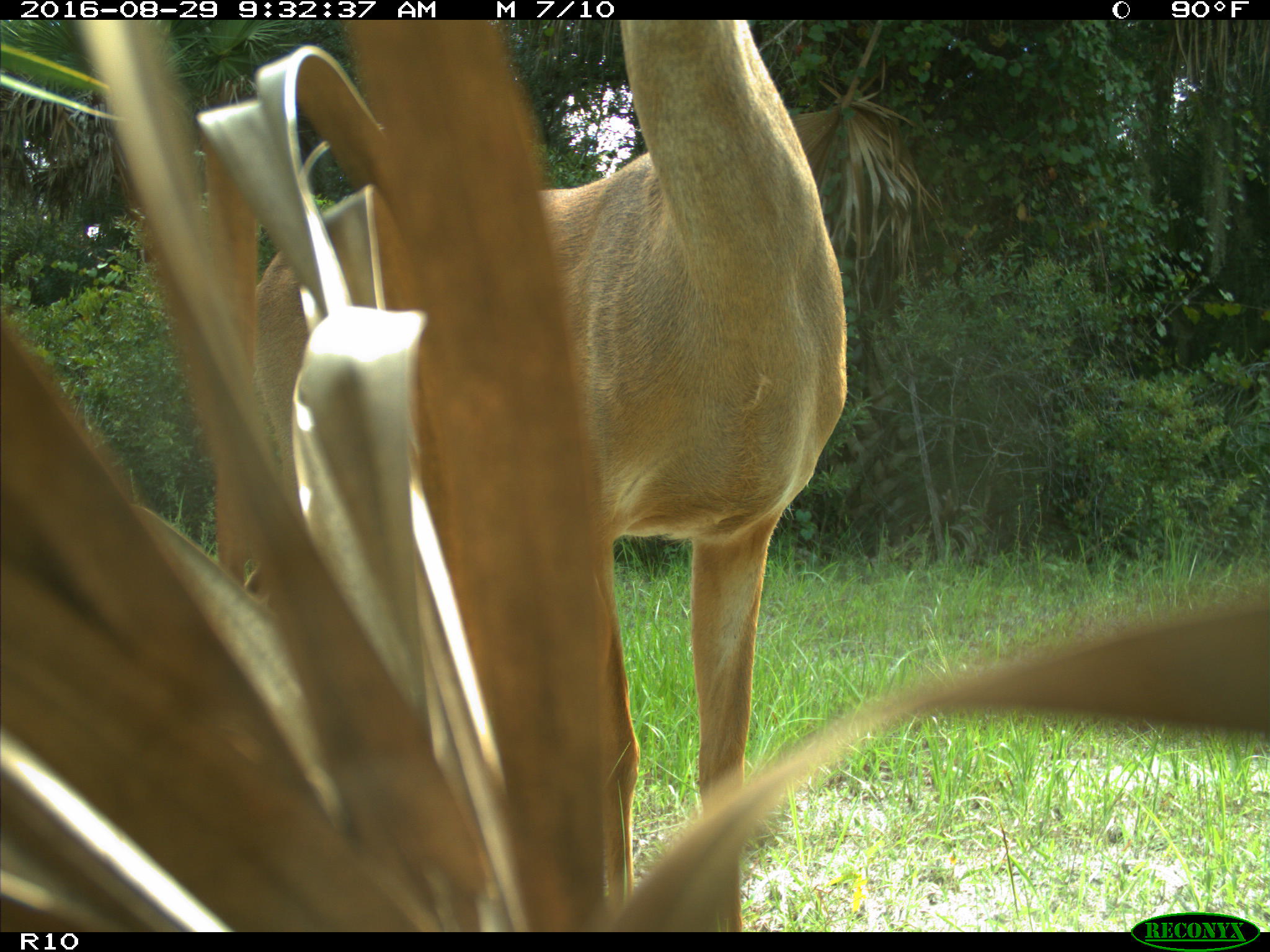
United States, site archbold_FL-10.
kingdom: Animalia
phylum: Chordata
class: Mammalia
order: Artiodactyla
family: Cervidae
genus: Odocoileus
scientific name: Odocoileus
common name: deer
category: unidentified deer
Unidentified deer (deer) (Odocoileus).